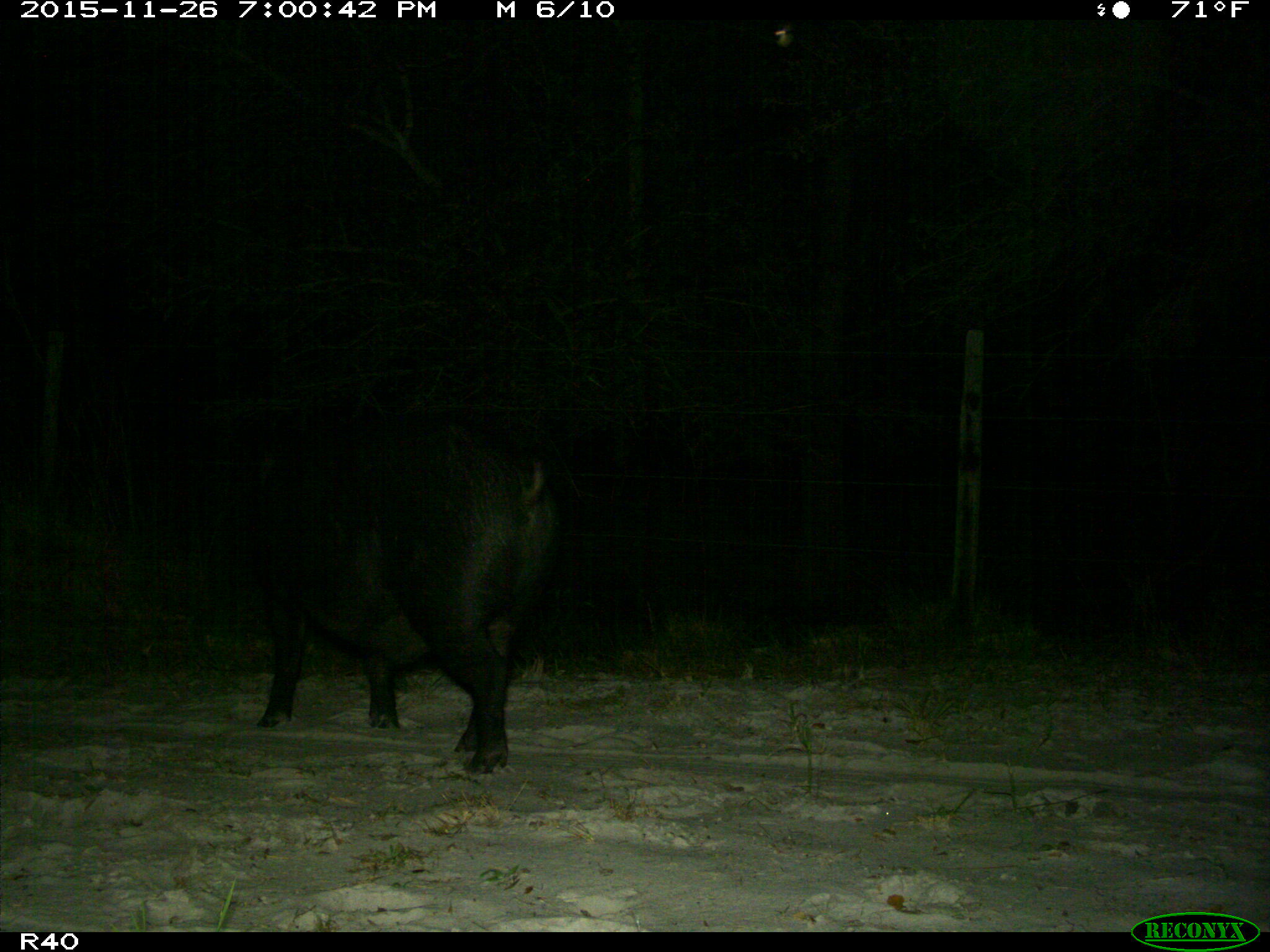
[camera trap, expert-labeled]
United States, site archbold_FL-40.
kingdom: Animalia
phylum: Chordata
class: Mammalia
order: Artiodactyla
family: Suidae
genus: Sus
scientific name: Sus scrofa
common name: wild boar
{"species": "Sus scrofa (wild boar)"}